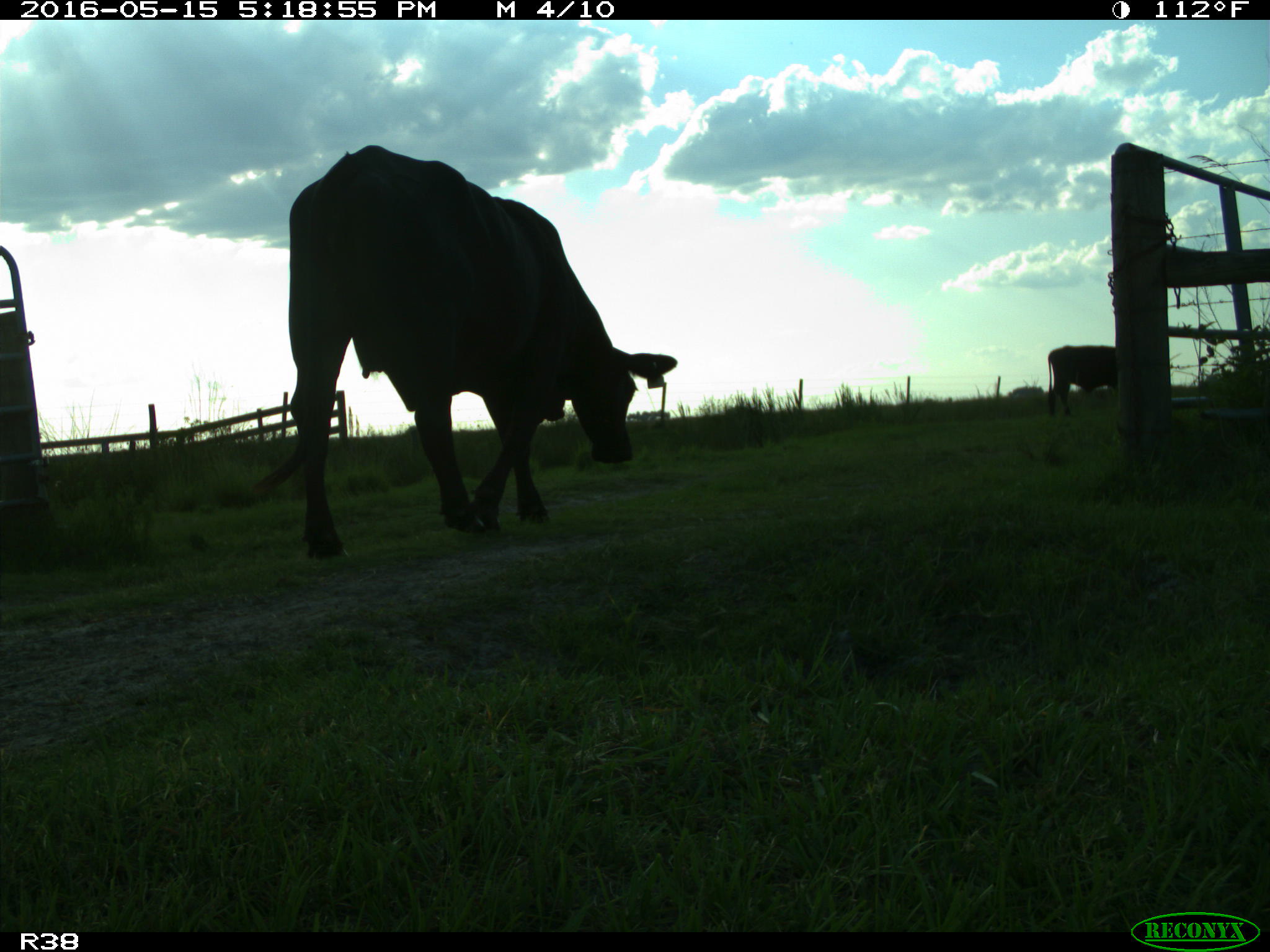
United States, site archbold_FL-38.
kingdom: Animalia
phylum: Chordata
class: Mammalia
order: Artiodactyla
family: Bovidae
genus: Bos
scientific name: Bos taurus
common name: domestic cow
Bos taurus (domestic cow).